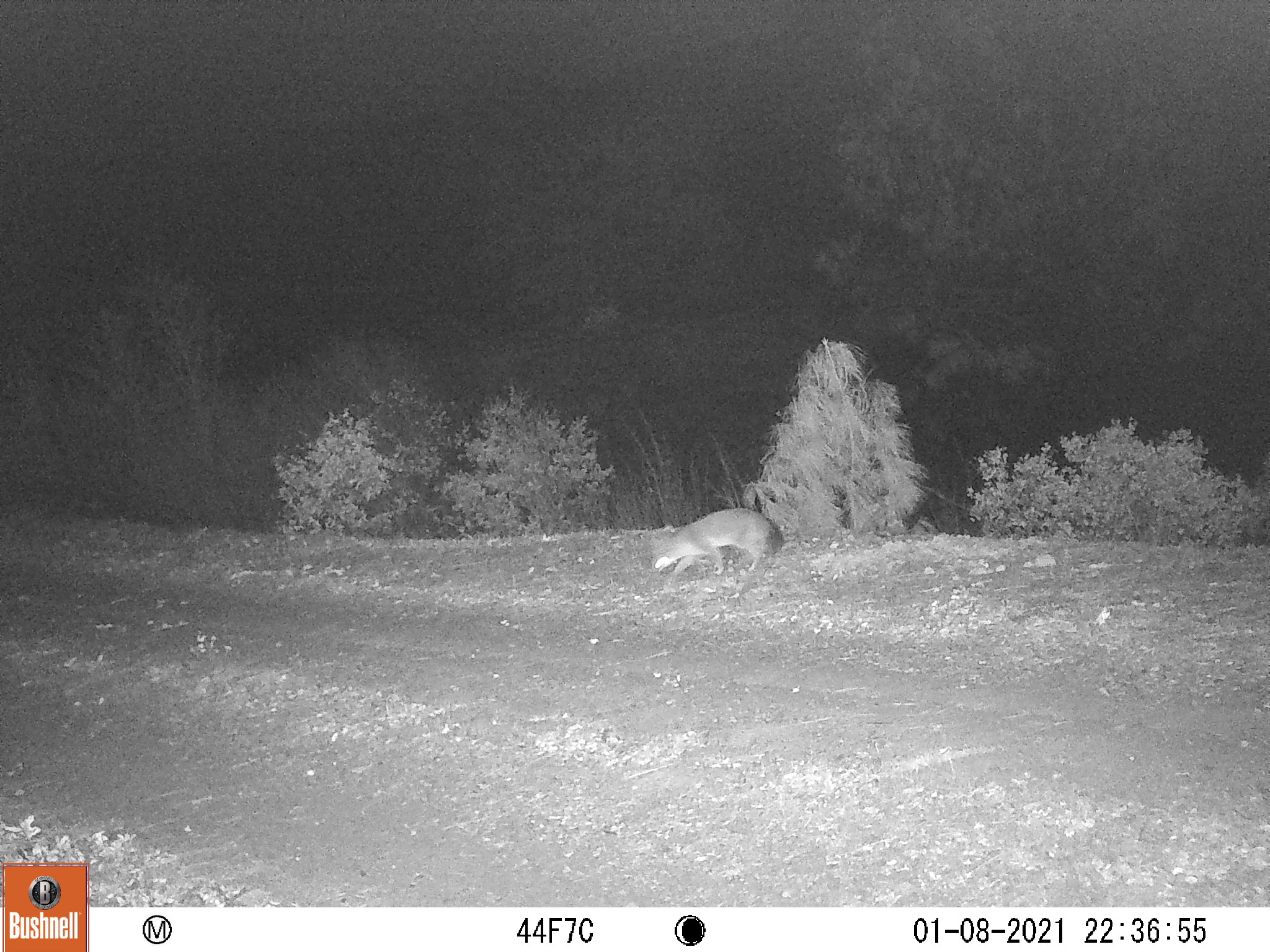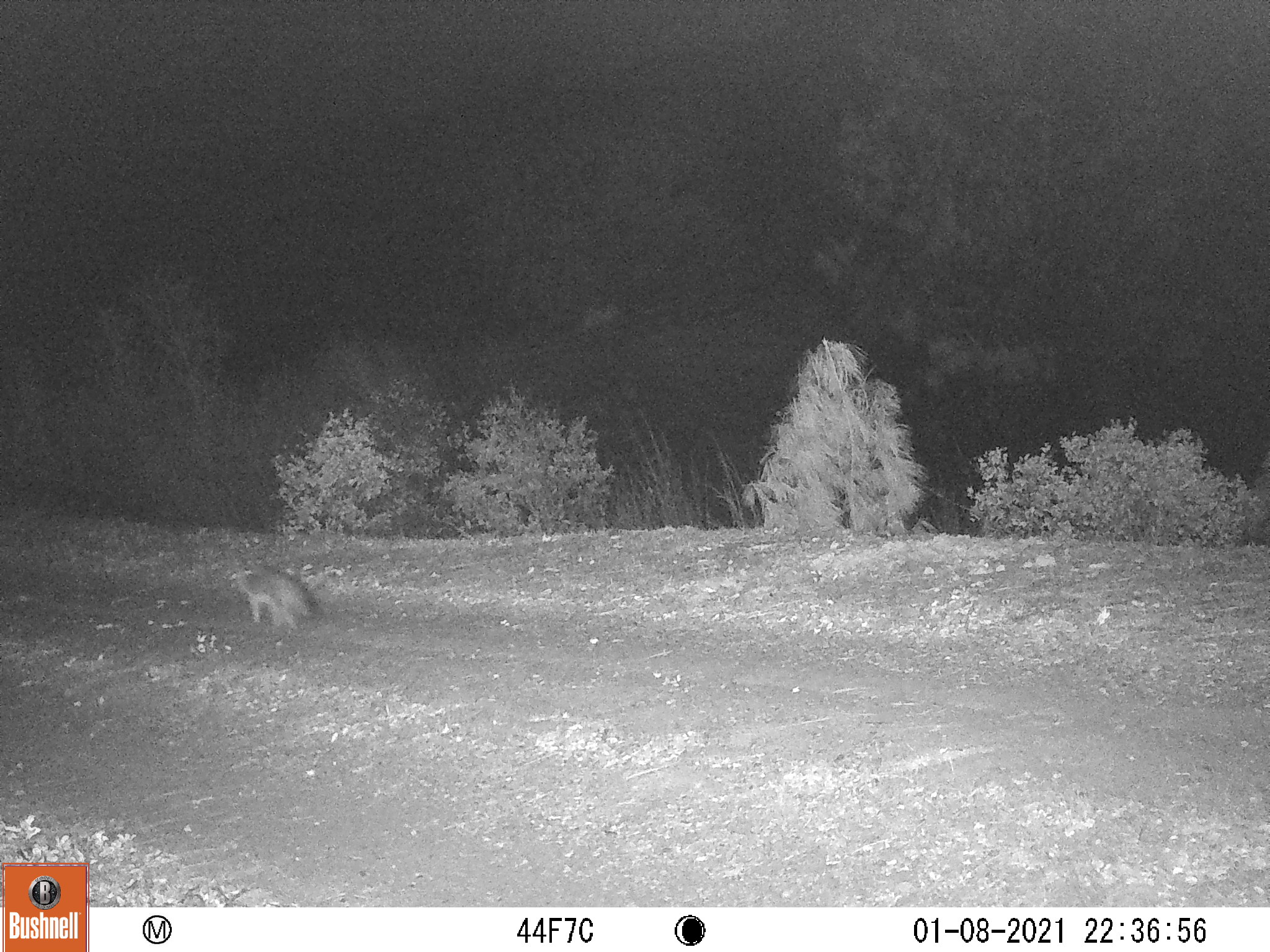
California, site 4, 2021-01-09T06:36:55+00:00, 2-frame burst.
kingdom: Animalia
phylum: Chordata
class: Mammalia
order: Carnivora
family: Canidae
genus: Urocyon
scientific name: Urocyon cinereoargenteus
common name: gray fox